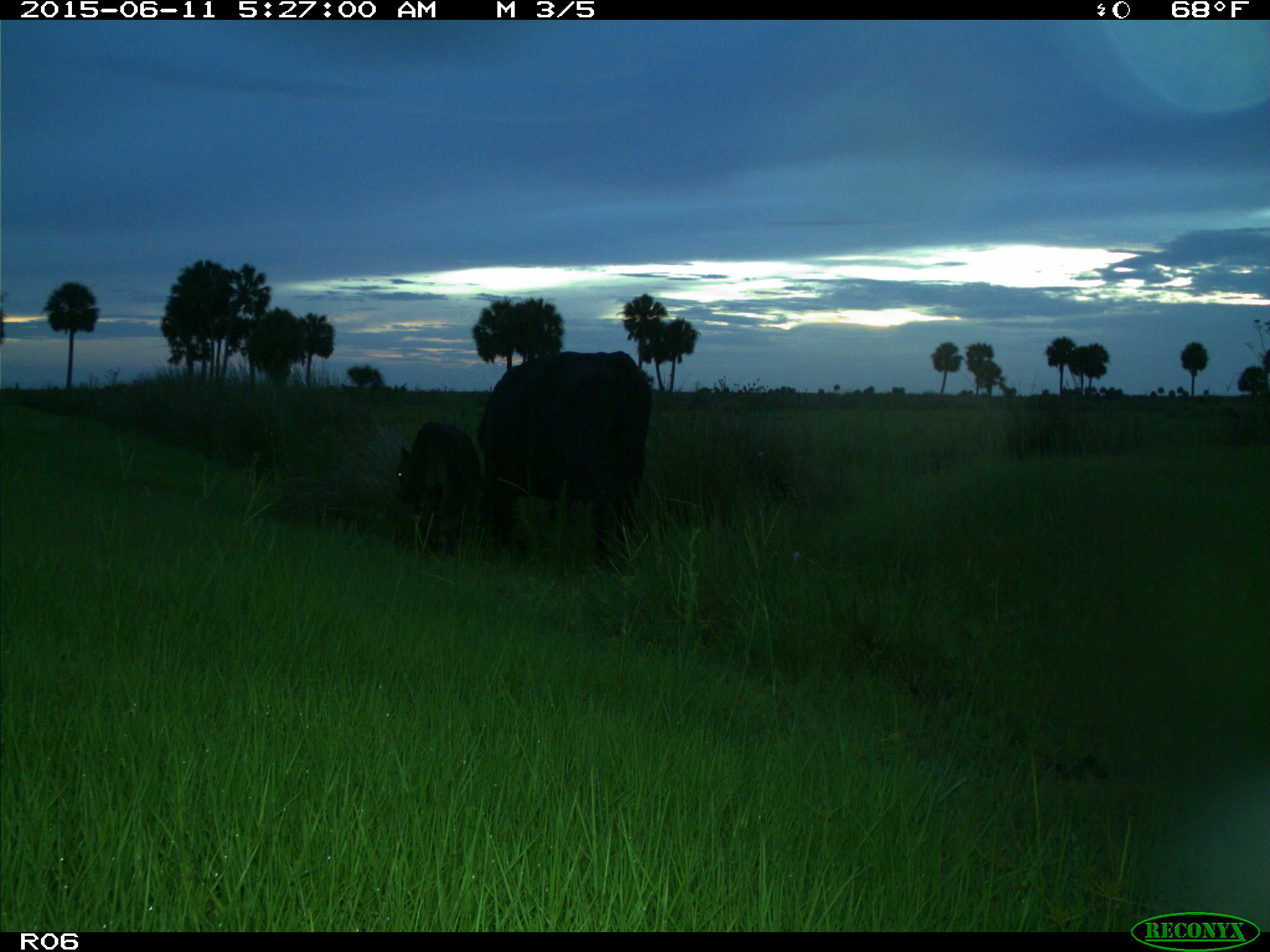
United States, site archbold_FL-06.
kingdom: Animalia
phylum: Chordata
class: Mammalia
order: Artiodactyla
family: Bovidae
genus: Bos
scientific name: Bos taurus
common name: domestic cow